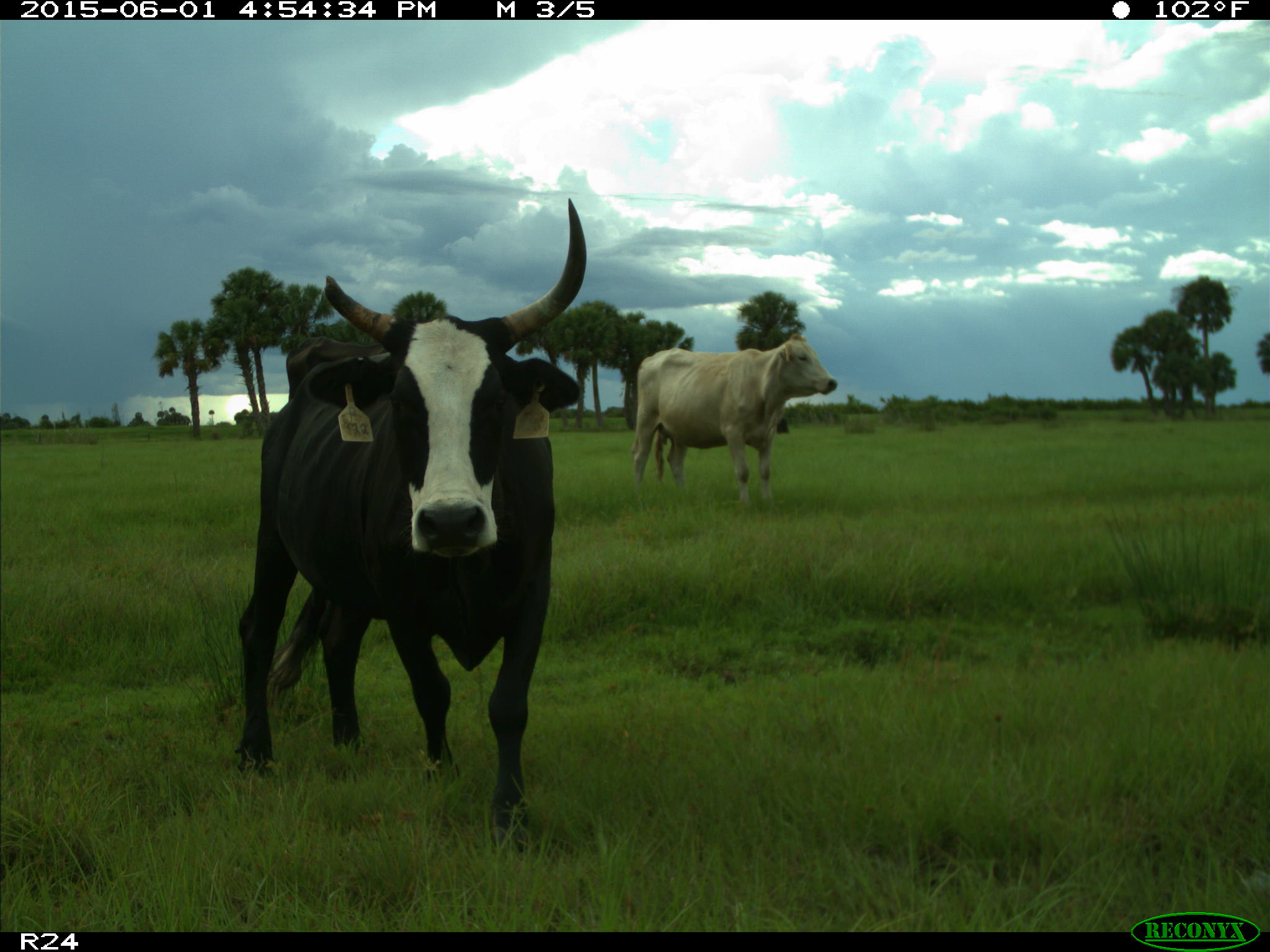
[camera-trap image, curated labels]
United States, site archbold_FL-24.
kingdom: Animalia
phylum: Chordata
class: Mammalia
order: Artiodactyla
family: Bovidae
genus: Bos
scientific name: Bos taurus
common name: domestic cow